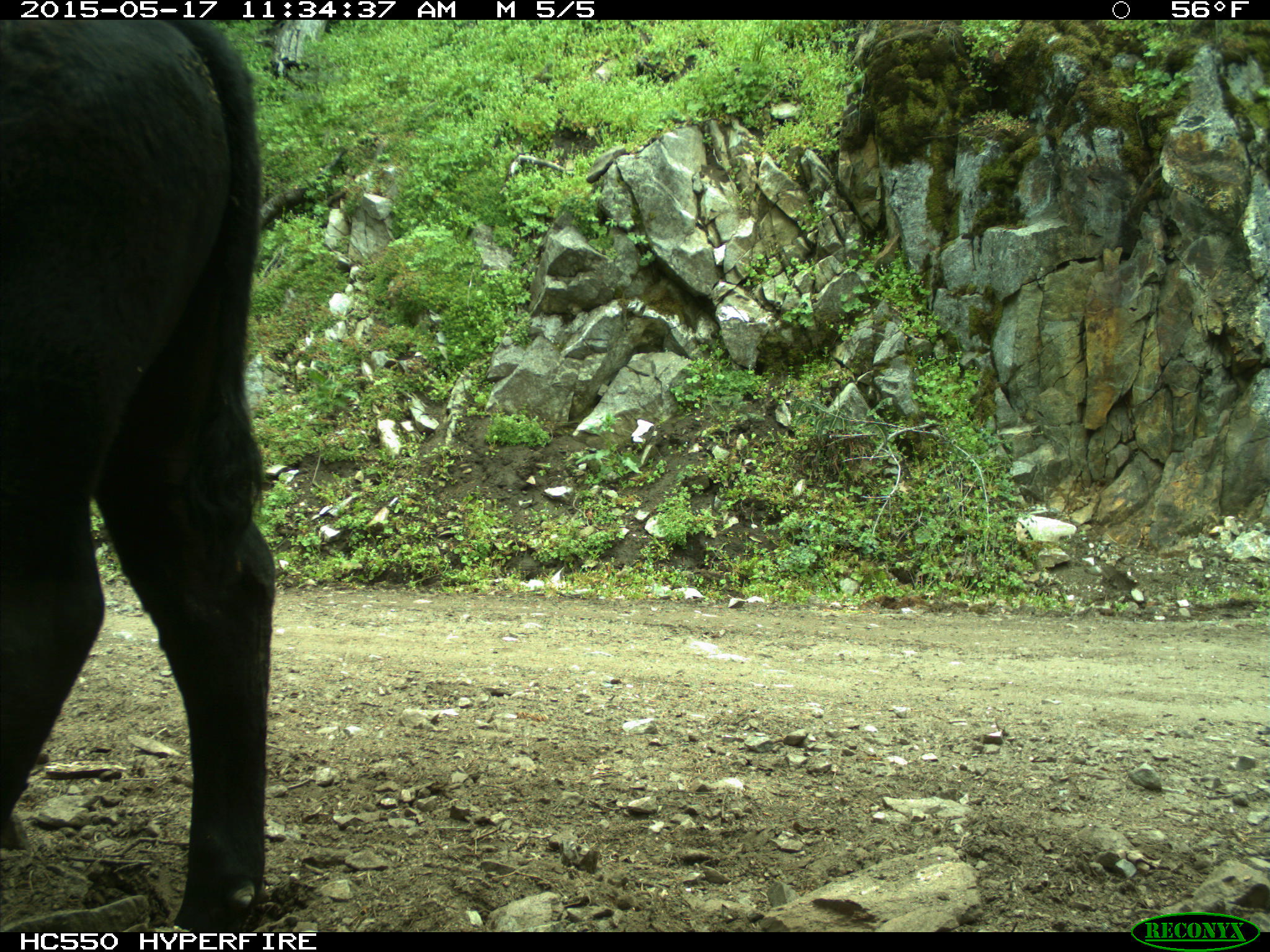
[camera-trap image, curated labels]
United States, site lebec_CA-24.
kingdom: Animalia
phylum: Chordata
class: Mammalia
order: Artiodactyla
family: Bovidae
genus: Bos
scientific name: Bos taurus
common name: domestic cow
Bos taurus (domestic cow).